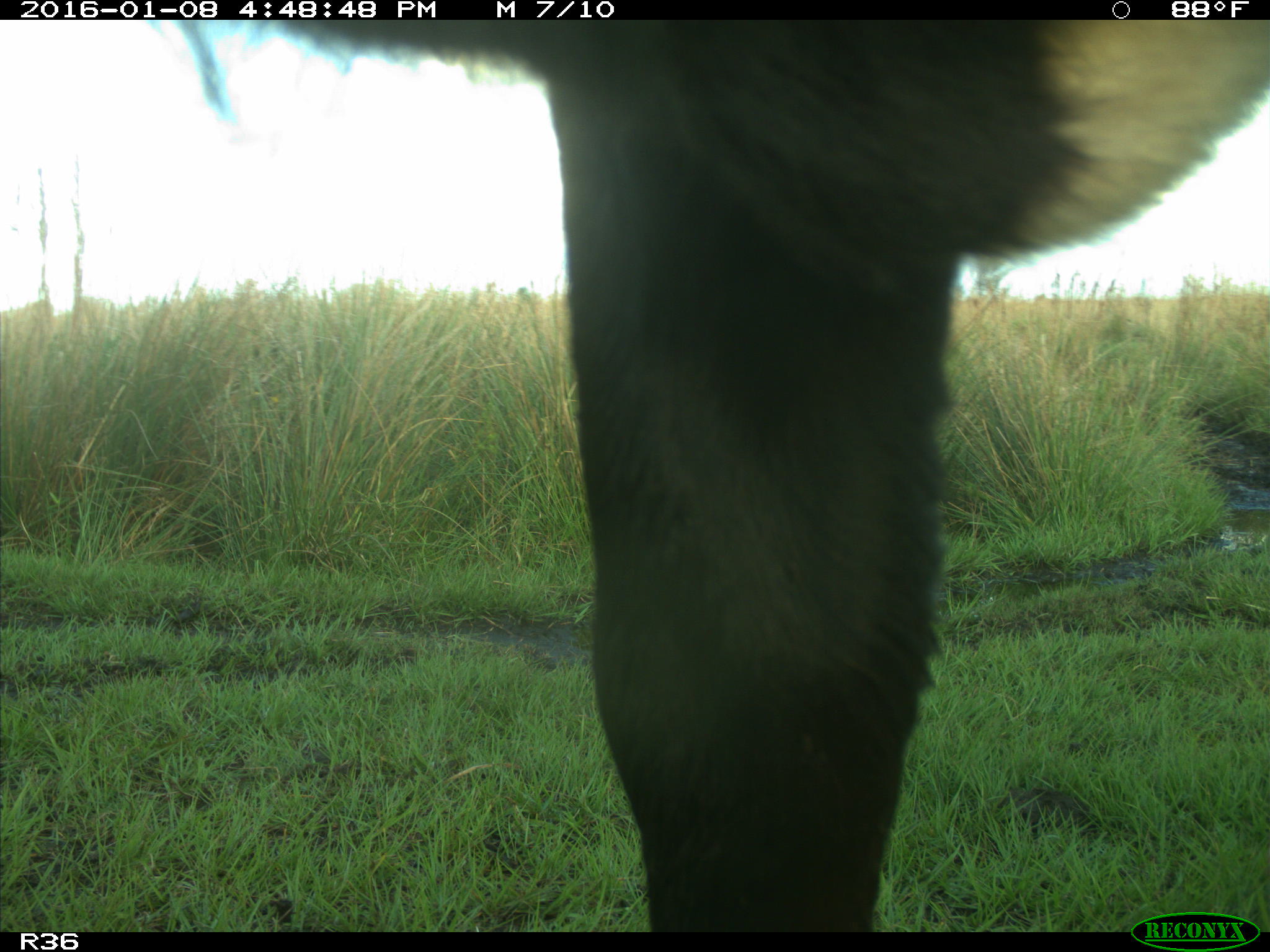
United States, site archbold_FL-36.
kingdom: Animalia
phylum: Chordata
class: Mammalia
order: Artiodactyla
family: Bovidae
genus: Bos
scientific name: Bos taurus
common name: domestic cow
Bos taurus (domestic cow).